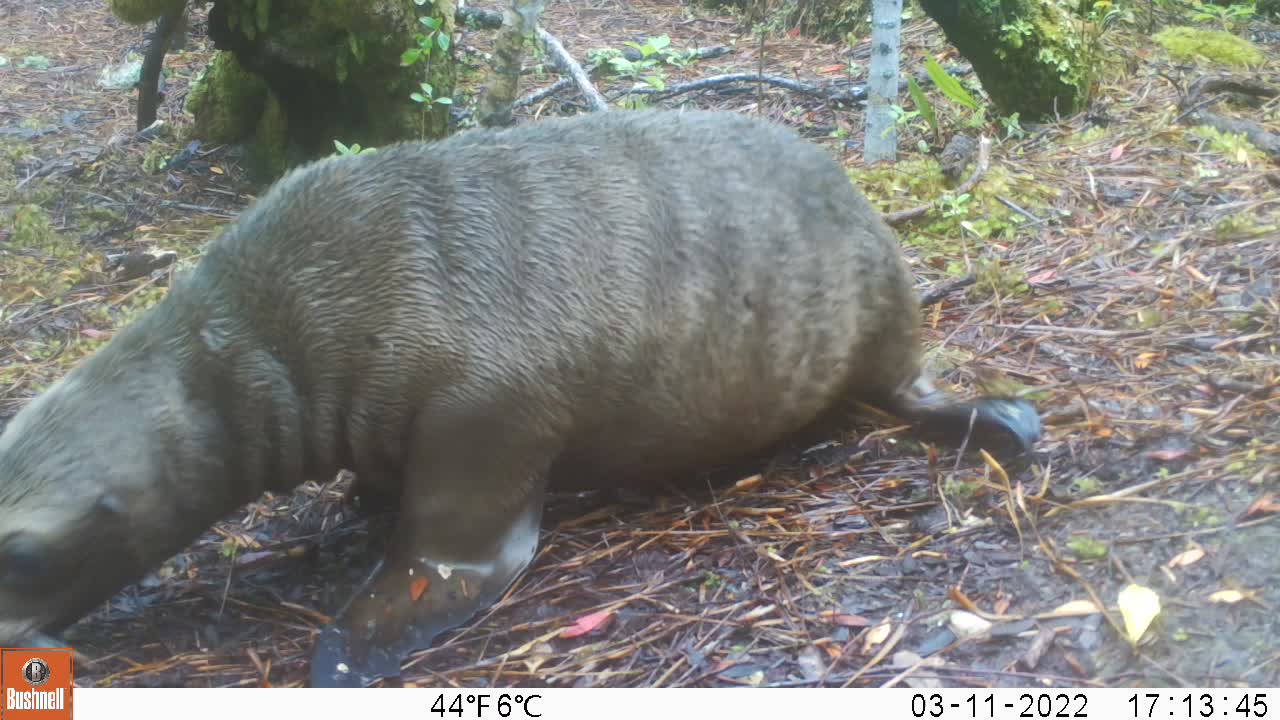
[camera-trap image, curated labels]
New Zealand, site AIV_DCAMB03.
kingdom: Animalia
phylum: Chordata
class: Mammalia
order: Carnivora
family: Otariidae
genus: Phocarctos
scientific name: Phocarctos hookeri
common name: new zealand sea lion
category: sealion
Sealion (new zealand sea lion) (Phocarctos hookeri).